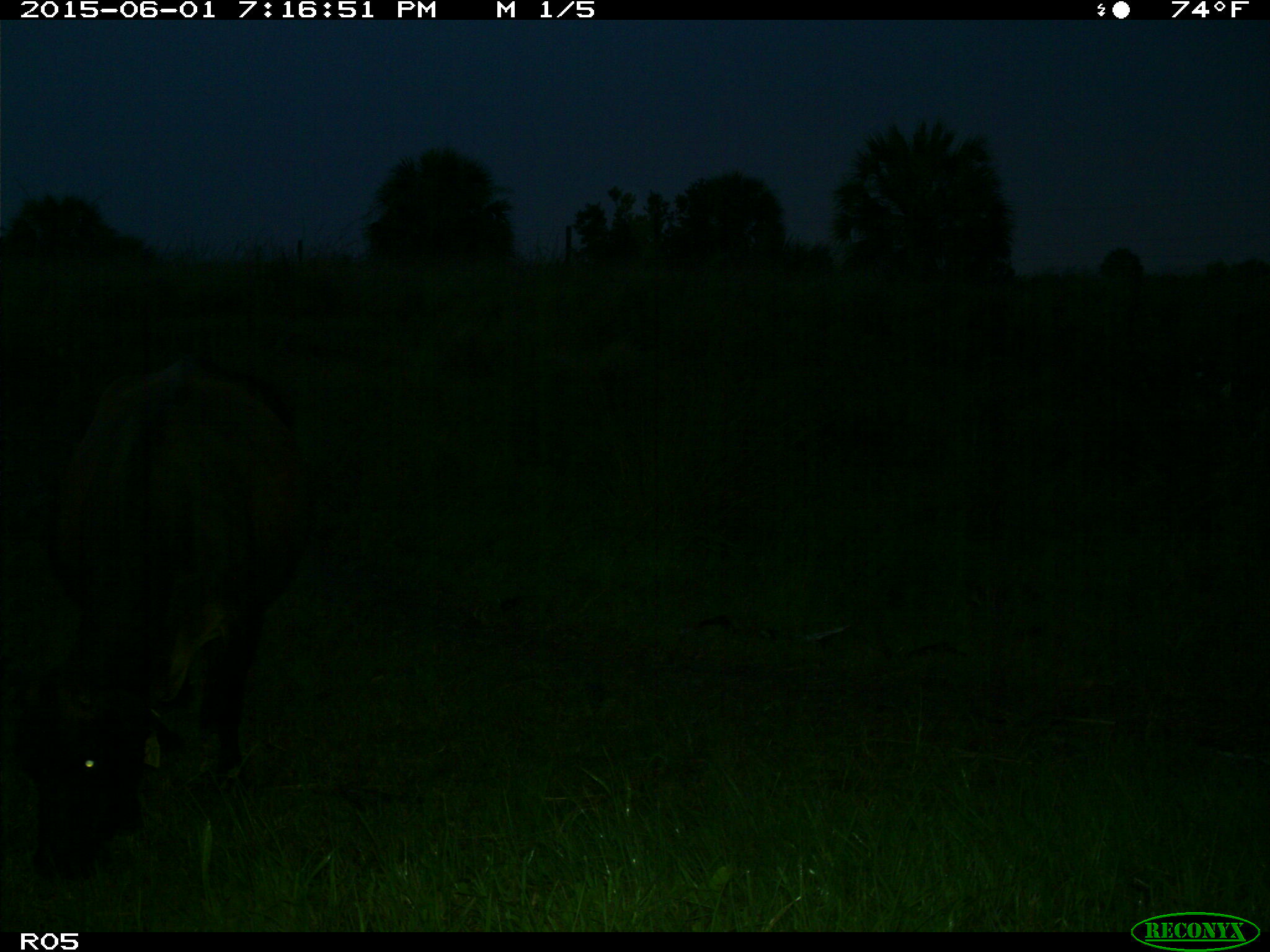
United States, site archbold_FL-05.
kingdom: Animalia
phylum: Chordata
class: Mammalia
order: Artiodactyla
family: Bovidae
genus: Bos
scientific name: Bos taurus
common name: domestic cow